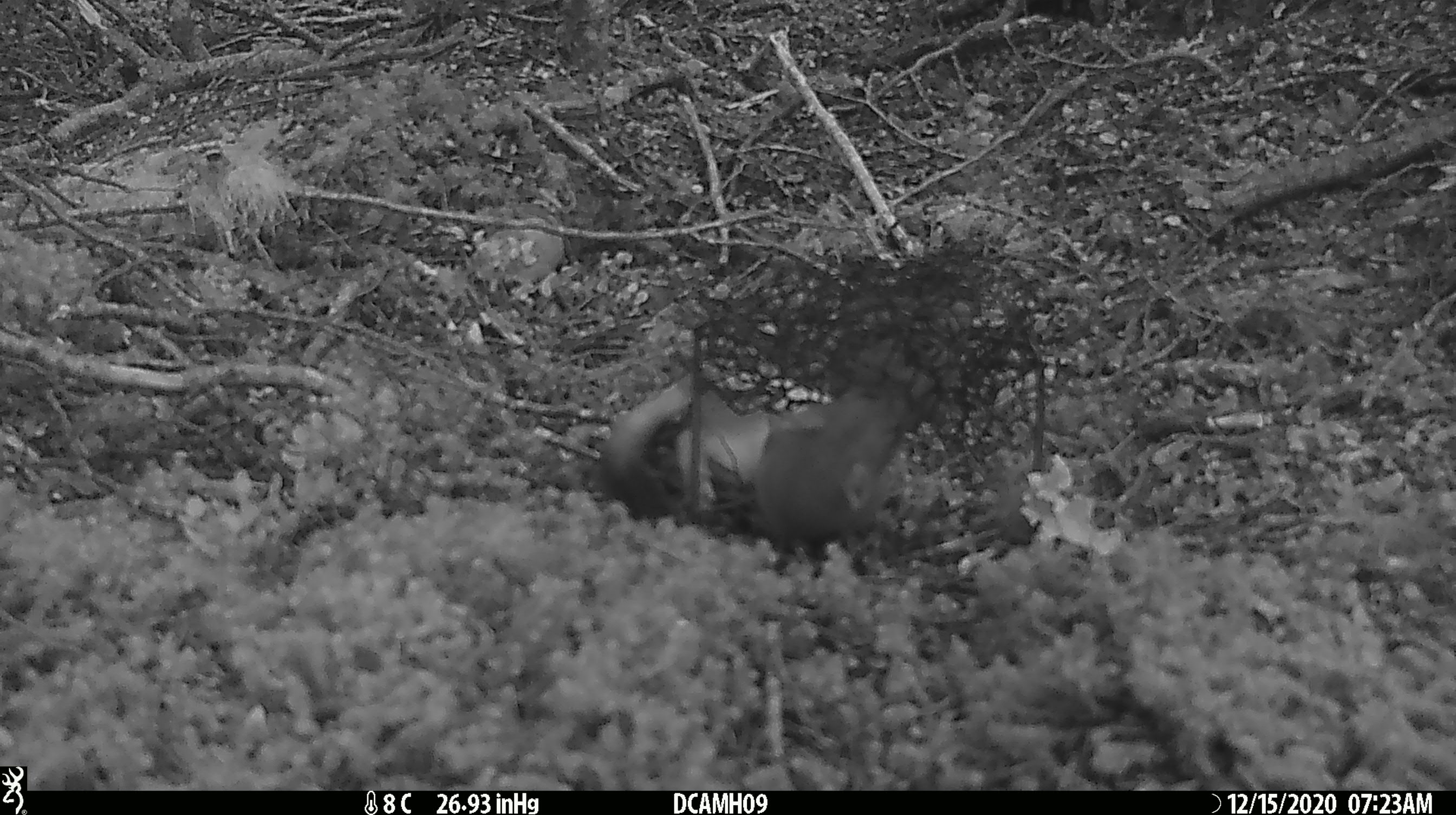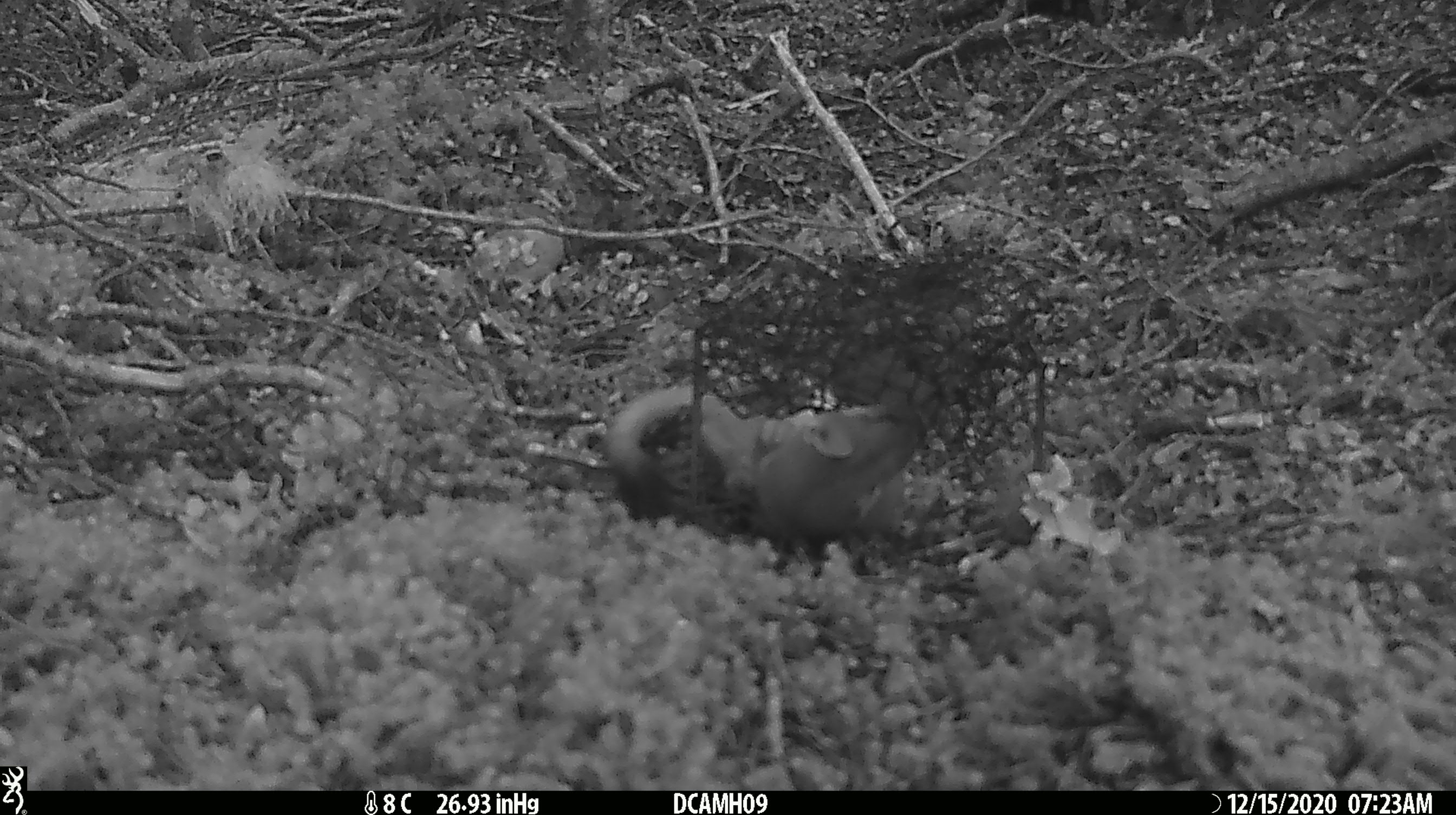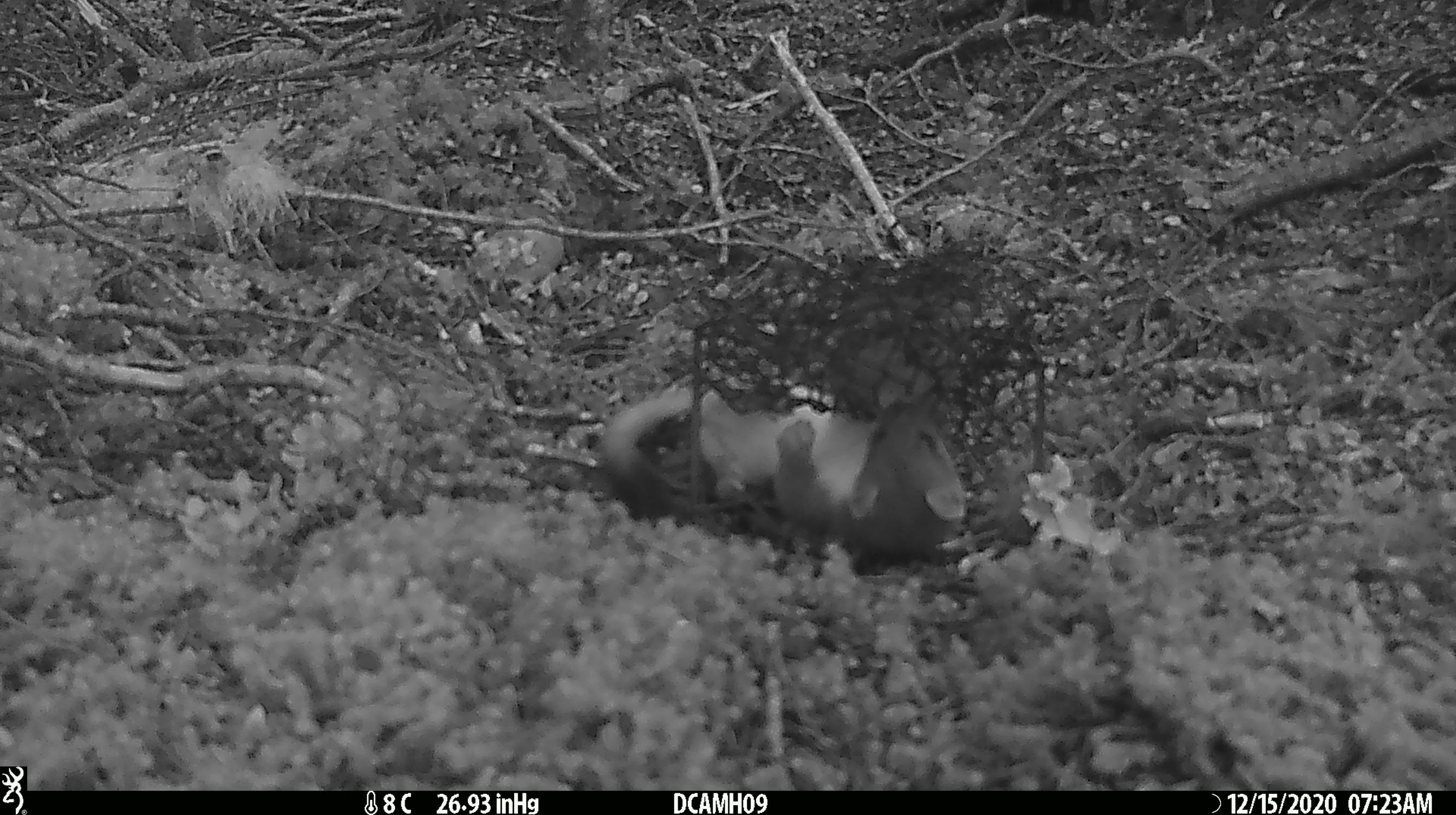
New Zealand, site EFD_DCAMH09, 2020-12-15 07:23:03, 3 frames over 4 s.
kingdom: Animalia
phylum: Chordata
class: Mammalia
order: Carnivora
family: Mustelidae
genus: Mustela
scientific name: Mustela erminea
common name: stoat